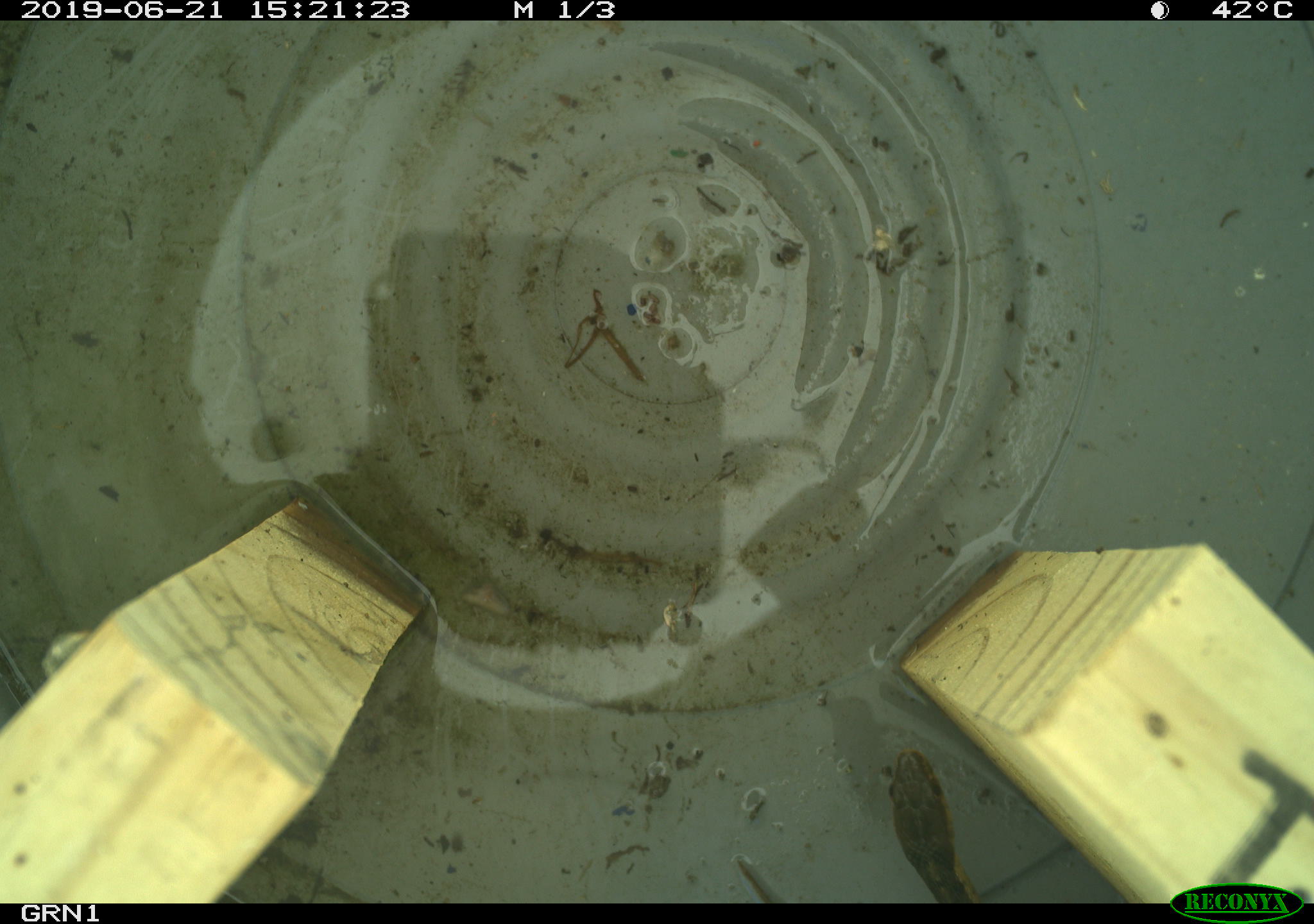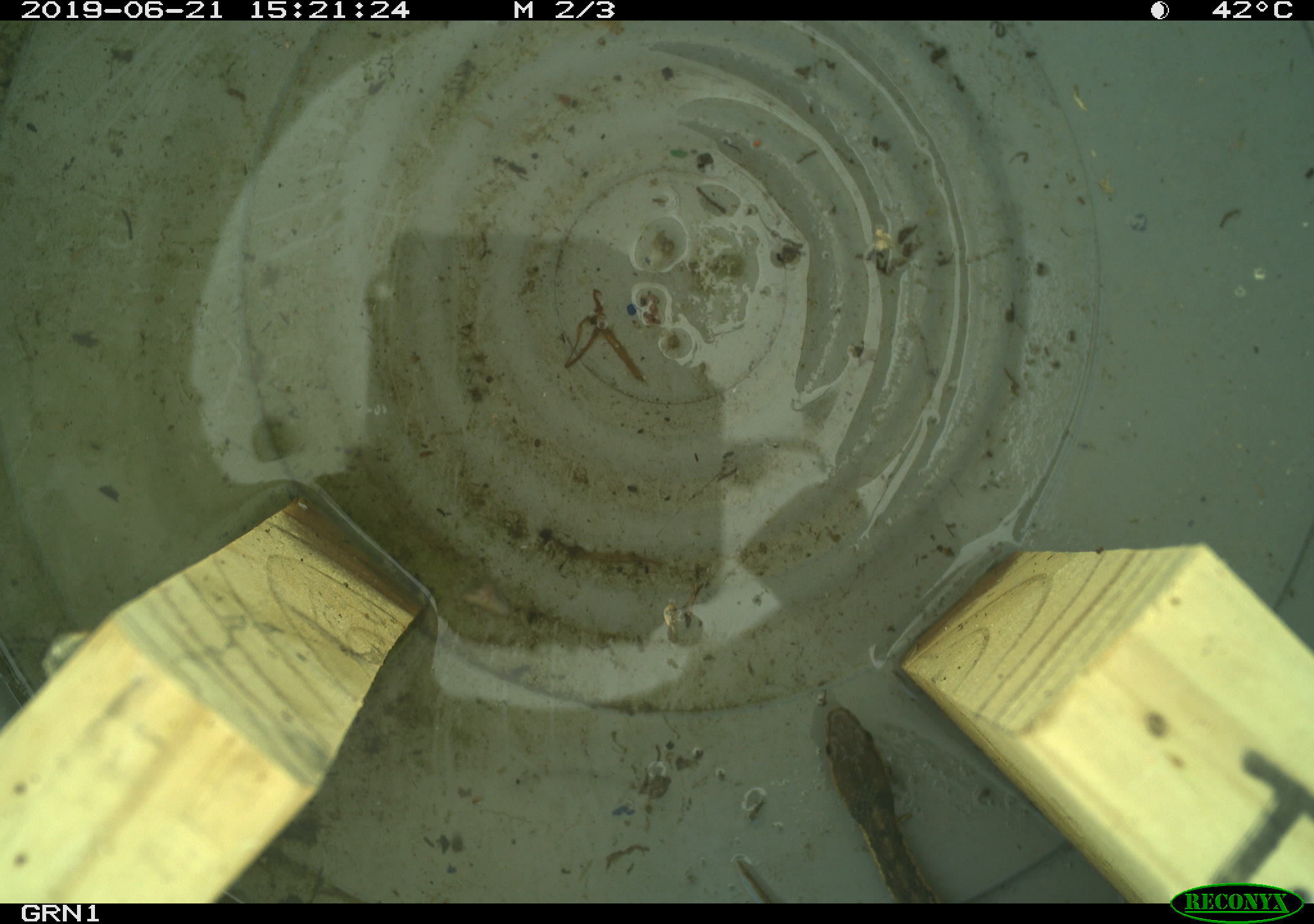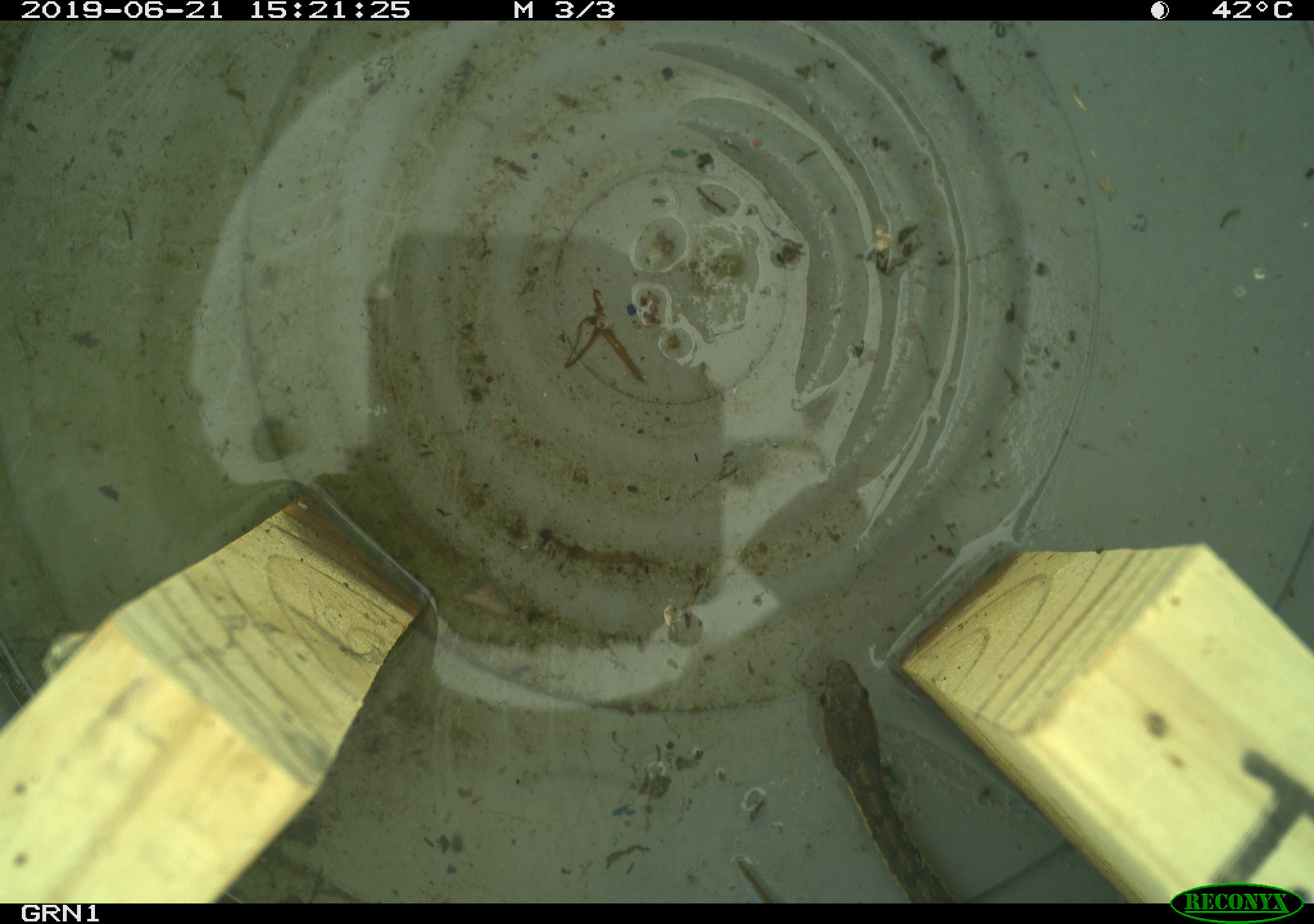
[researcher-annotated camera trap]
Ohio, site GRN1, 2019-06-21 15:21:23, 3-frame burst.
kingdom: Animalia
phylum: Chordata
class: Reptilia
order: Squamata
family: Colubridae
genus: Thamnophis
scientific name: Thamnophis sirtalis sirtalis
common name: eastern gartersnake